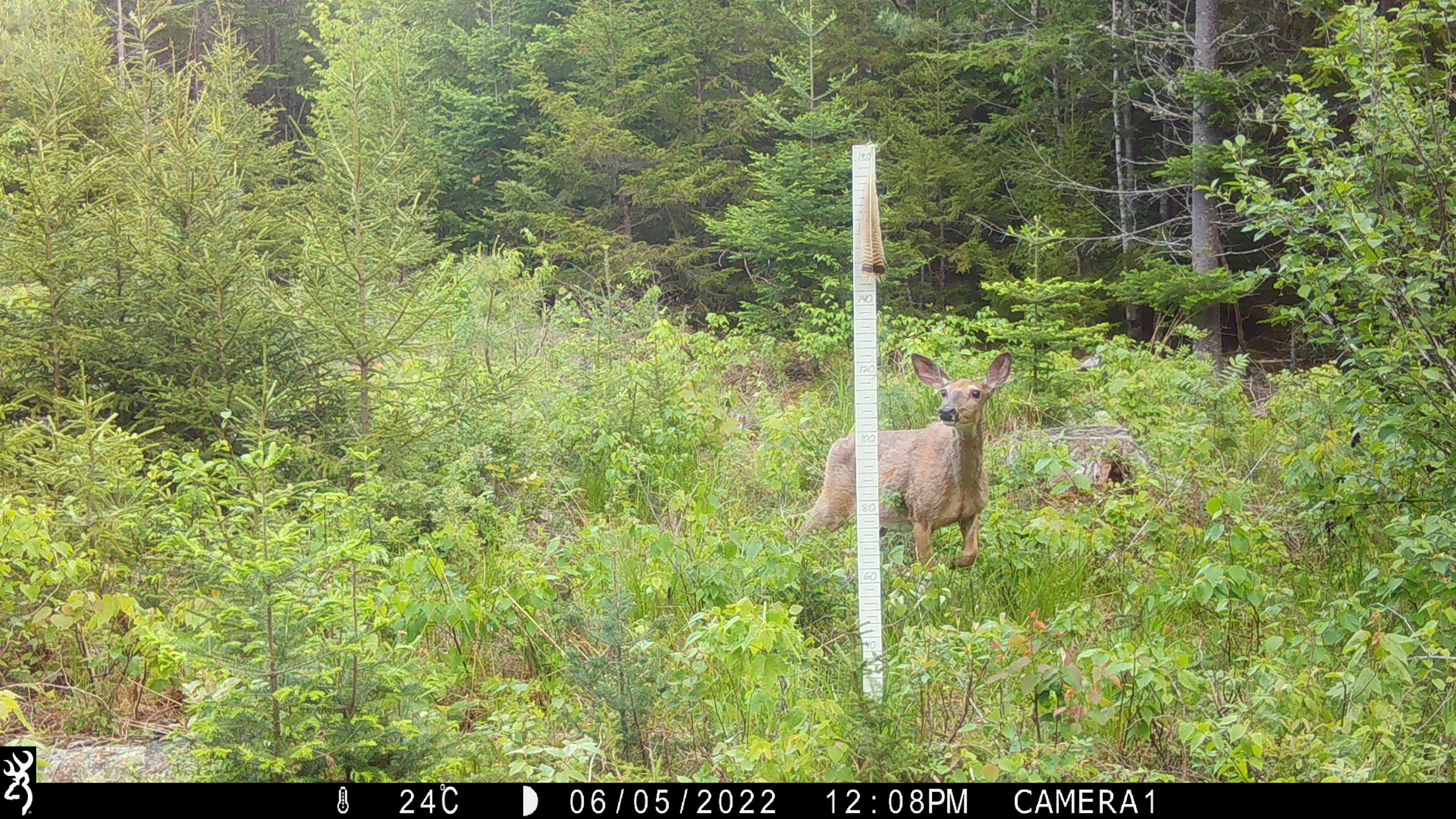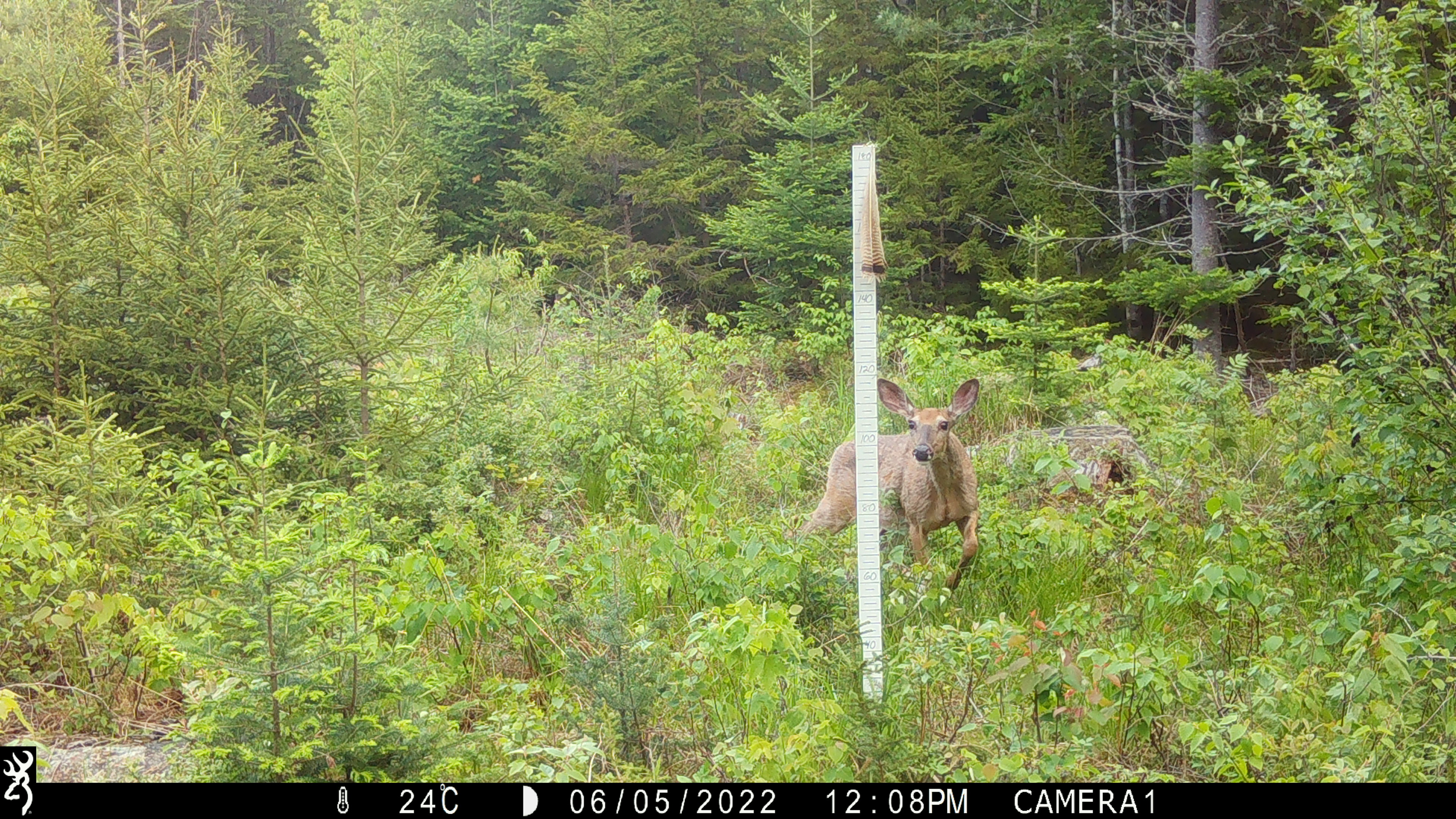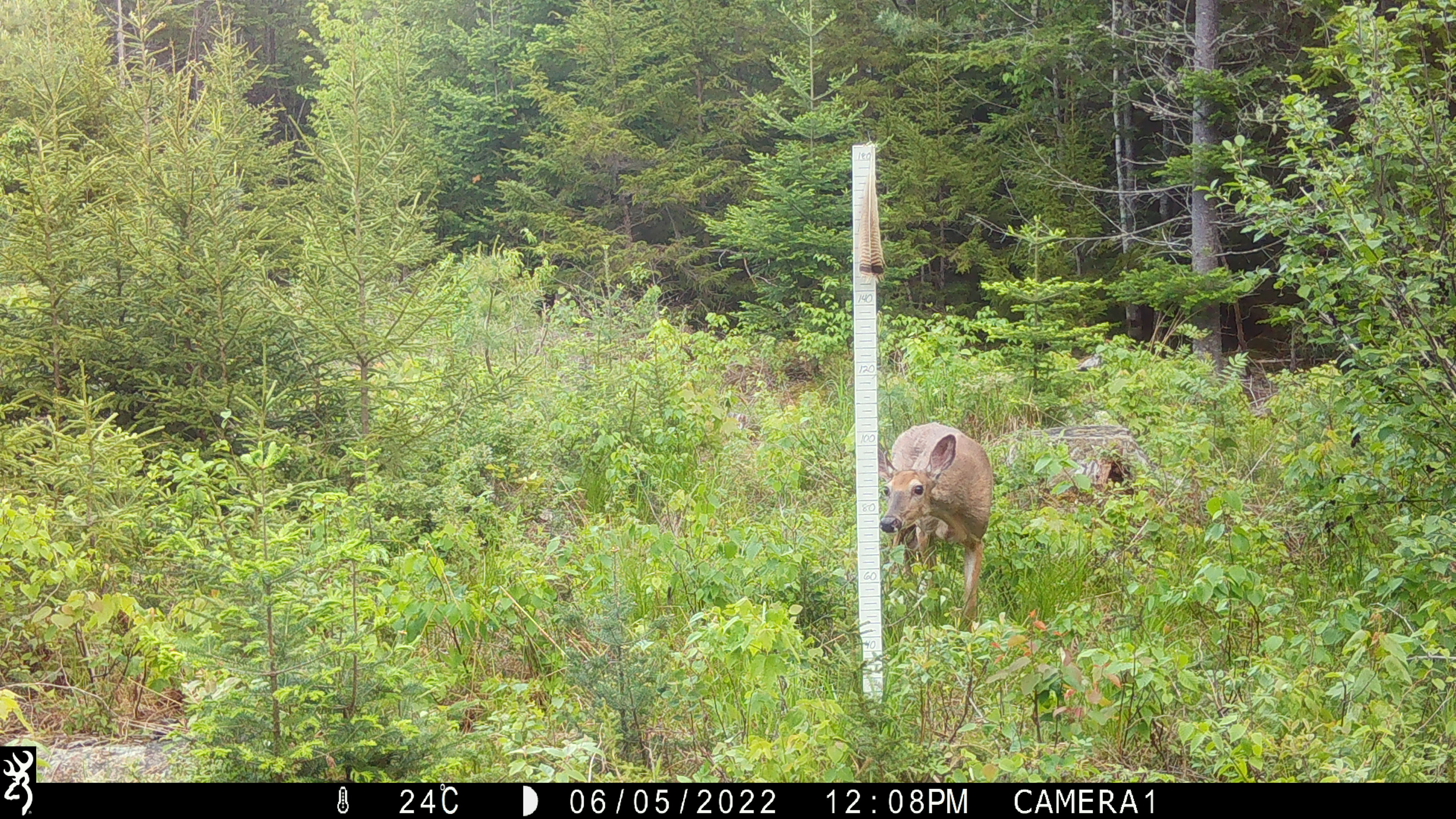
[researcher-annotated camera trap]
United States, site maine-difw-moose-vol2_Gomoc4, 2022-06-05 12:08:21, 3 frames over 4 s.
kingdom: Animalia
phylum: Chordata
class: Mammalia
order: Artiodactyla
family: Cervidae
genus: Odocoileus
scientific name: Odocoileus virginianus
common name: white-tailed deer